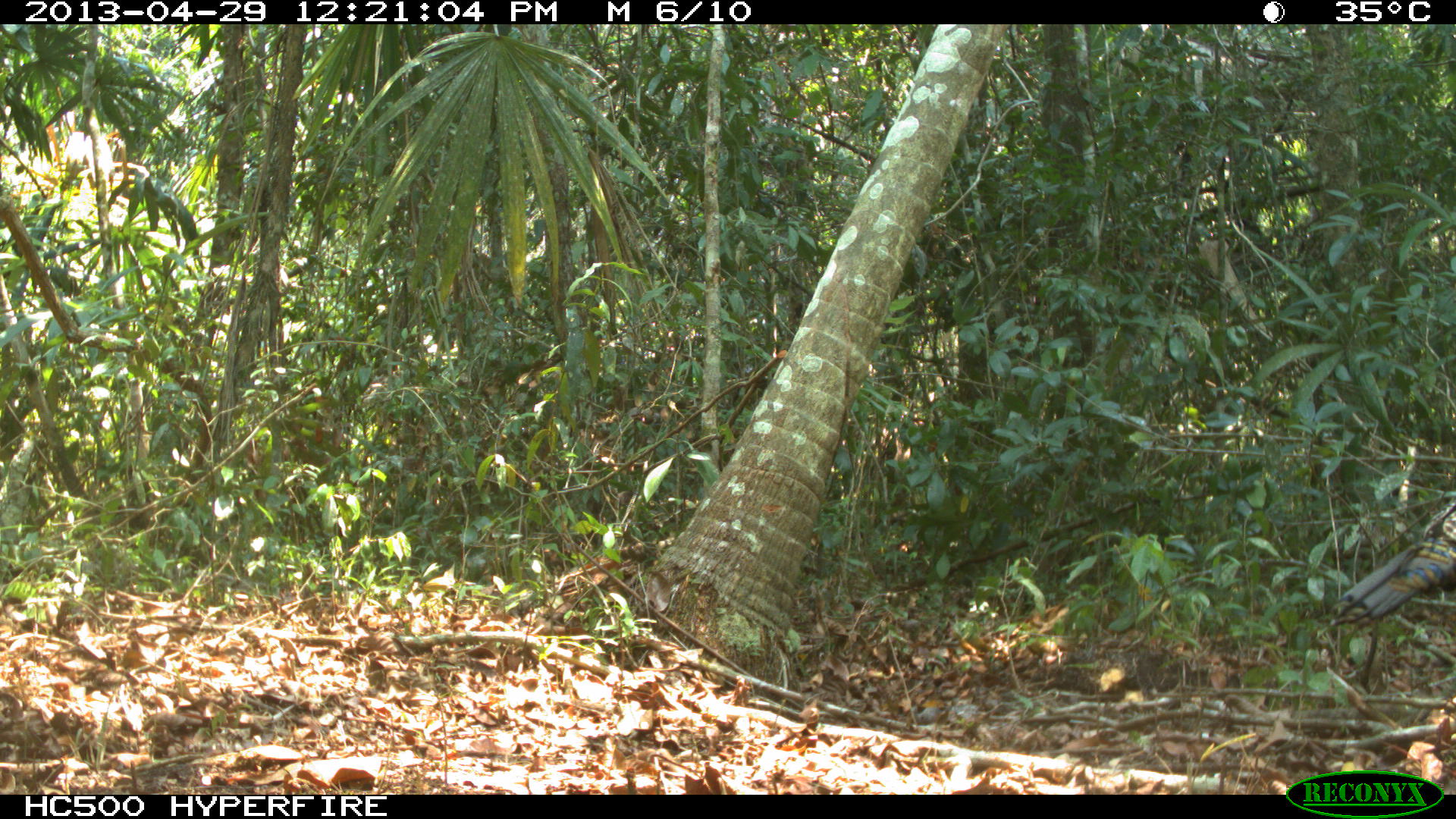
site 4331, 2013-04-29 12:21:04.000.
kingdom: Animalia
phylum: Chordata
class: Aves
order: Galliformes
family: Phasianidae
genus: Meleagris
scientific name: Meleagris ocellata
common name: ocellated turkey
Meleagris ocellata (ocellated turkey), count 1, sex male.